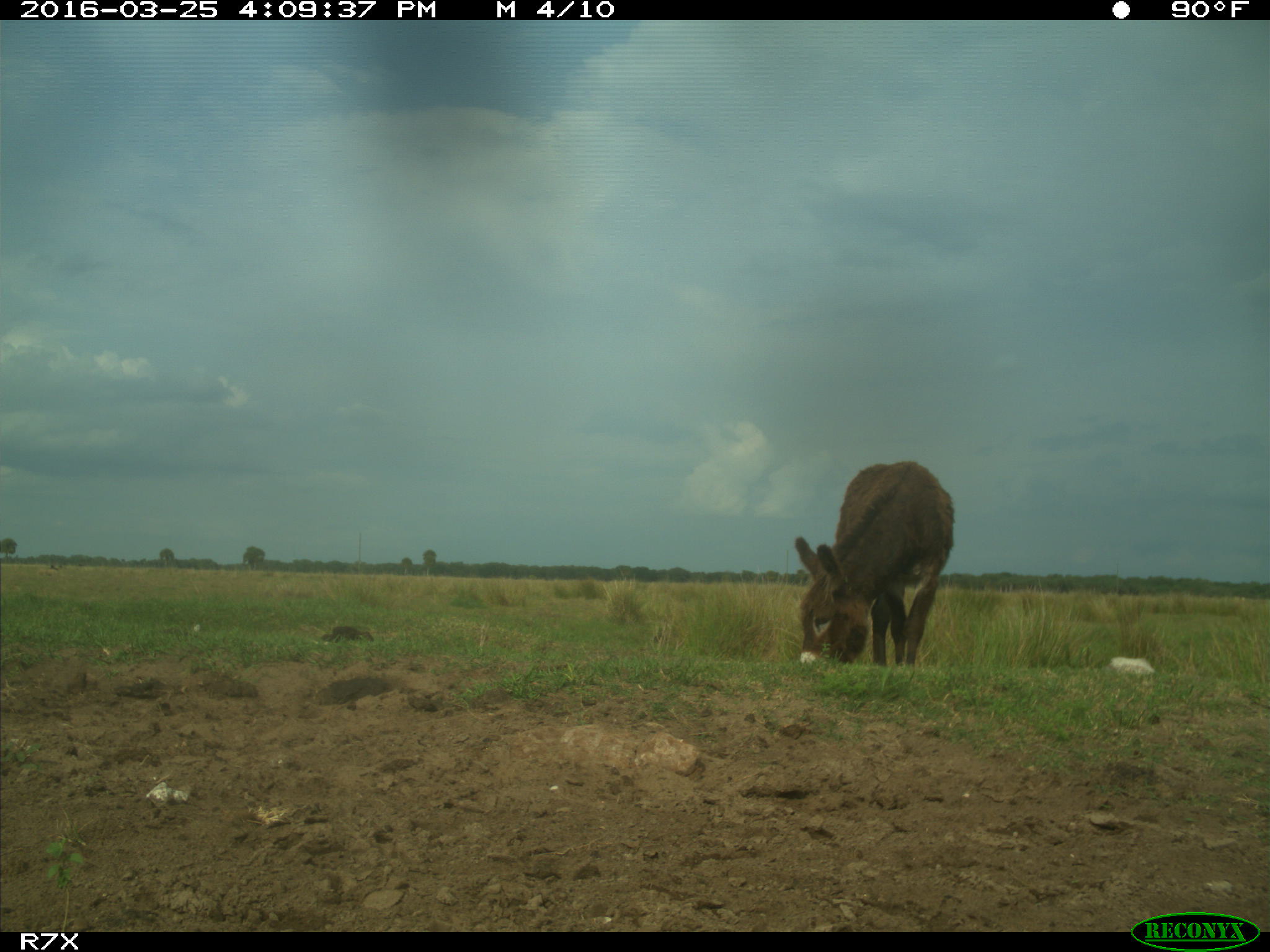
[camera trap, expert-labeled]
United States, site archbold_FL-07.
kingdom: Animalia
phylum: Chordata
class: Mammalia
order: Perissodactyla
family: Equidae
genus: Equus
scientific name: Equus africanus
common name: african wild ass